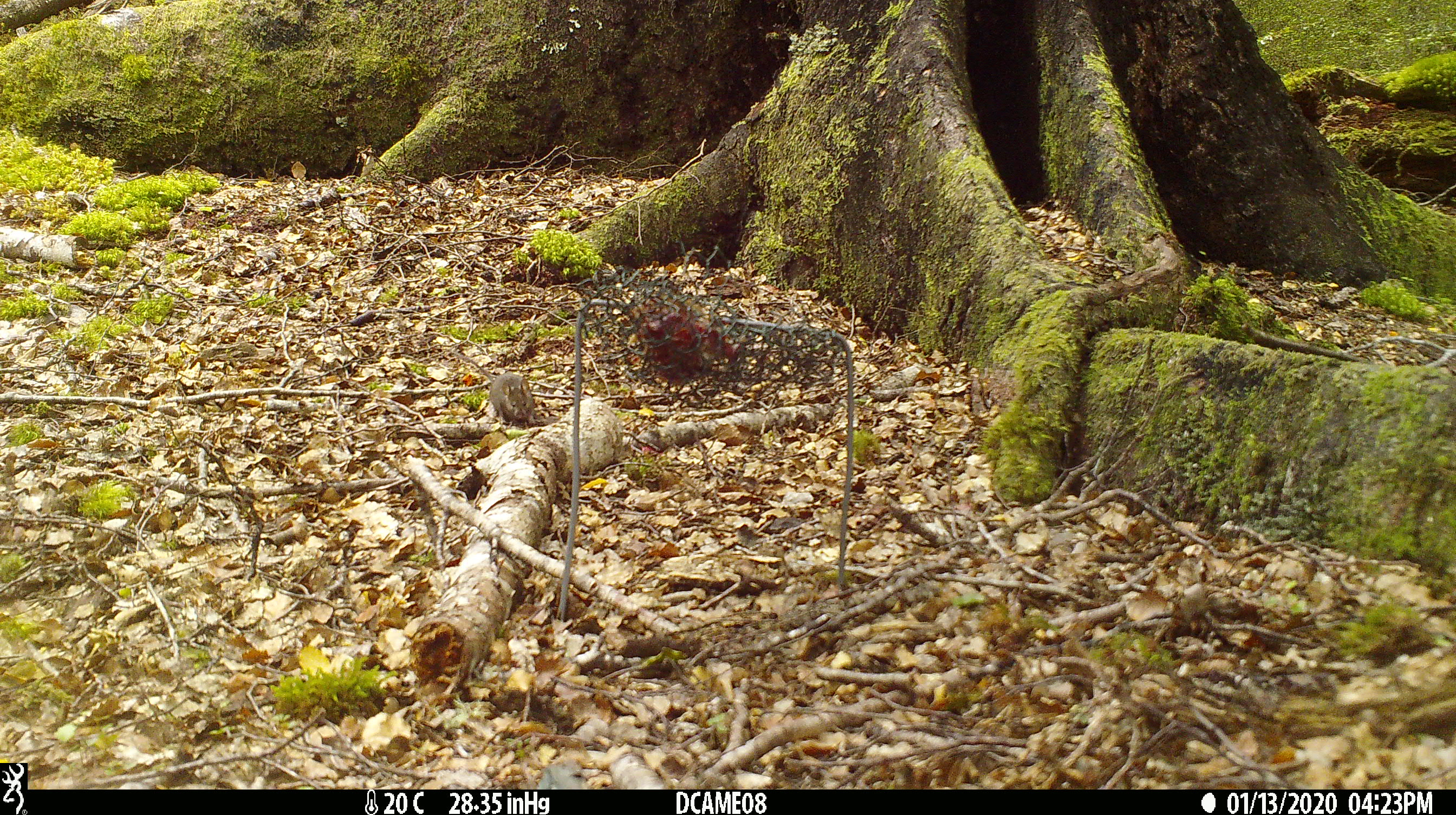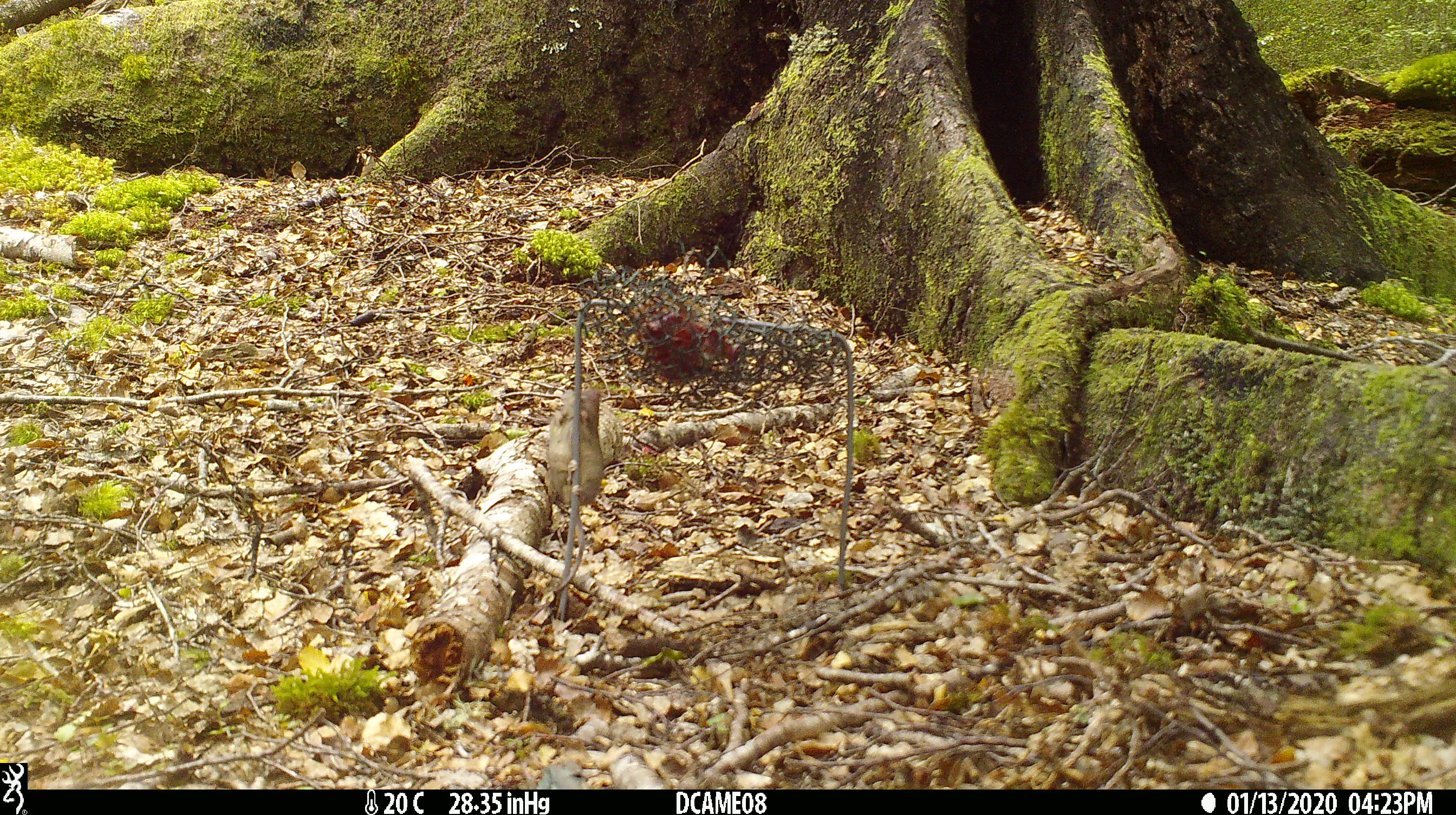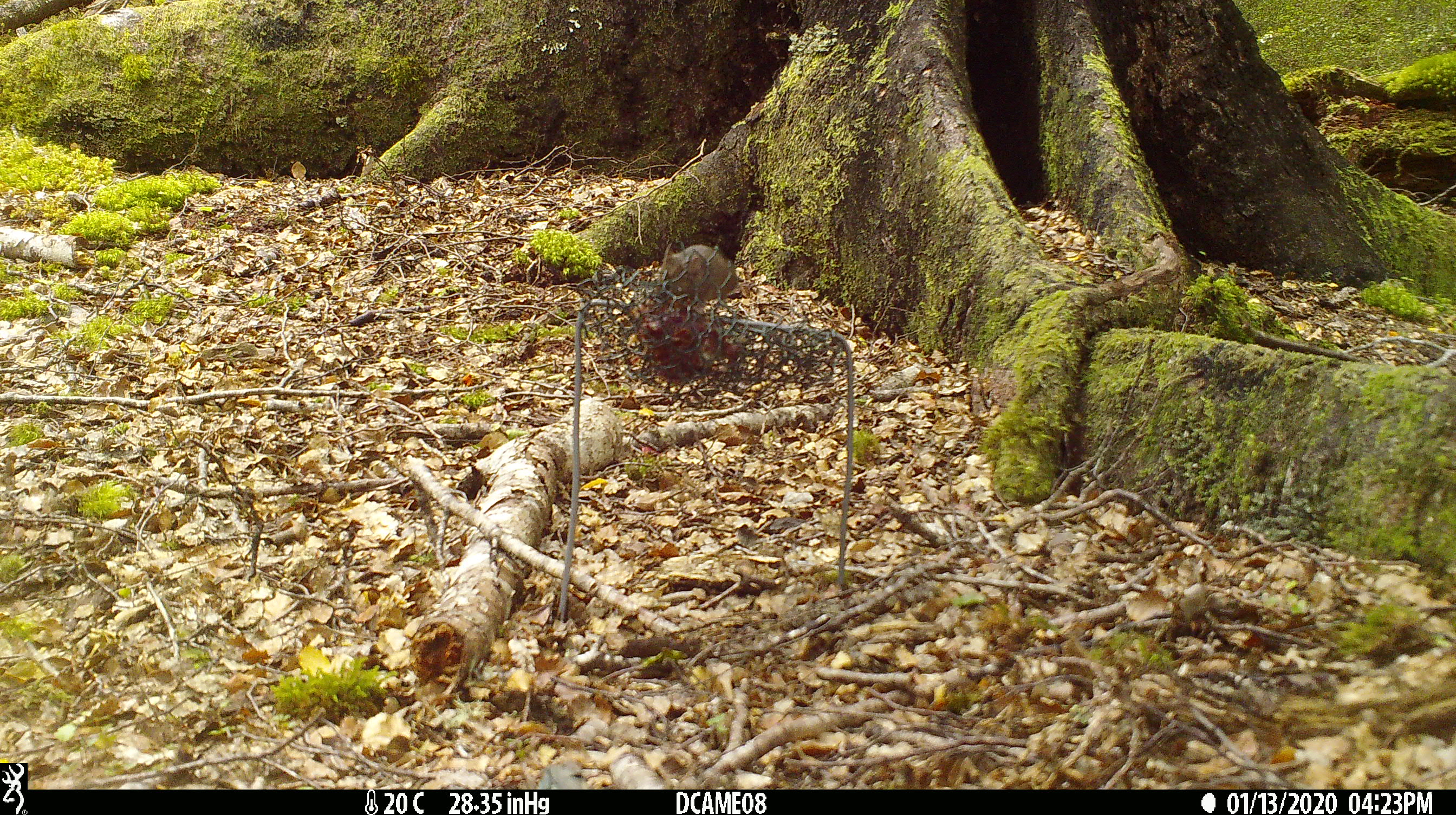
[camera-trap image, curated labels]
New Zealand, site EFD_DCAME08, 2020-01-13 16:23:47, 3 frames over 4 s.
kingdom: Animalia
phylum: Chordata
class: Mammalia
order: Rodentia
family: Muridae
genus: Mus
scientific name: Mus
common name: mouse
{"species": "mouse (Mus)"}